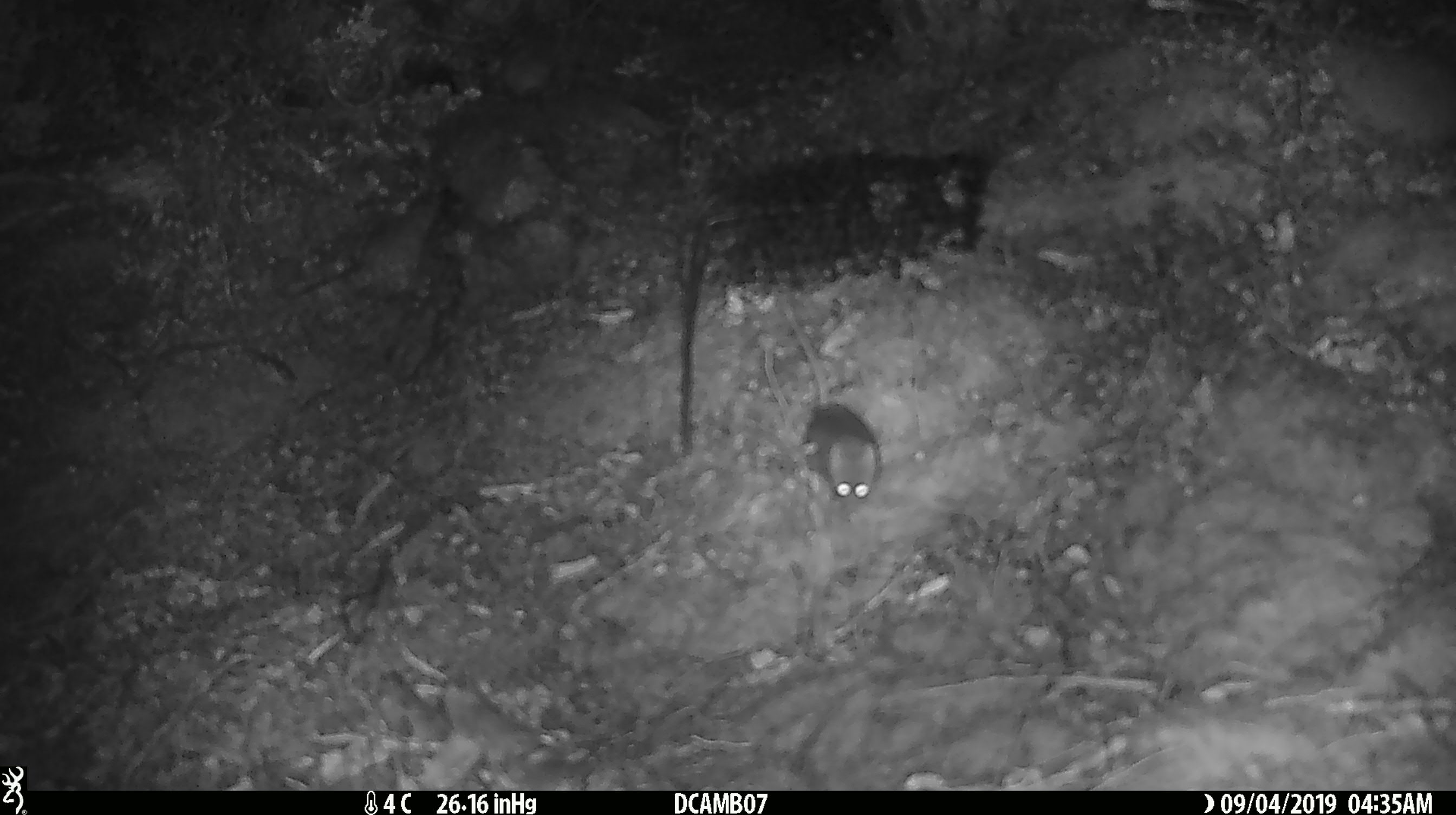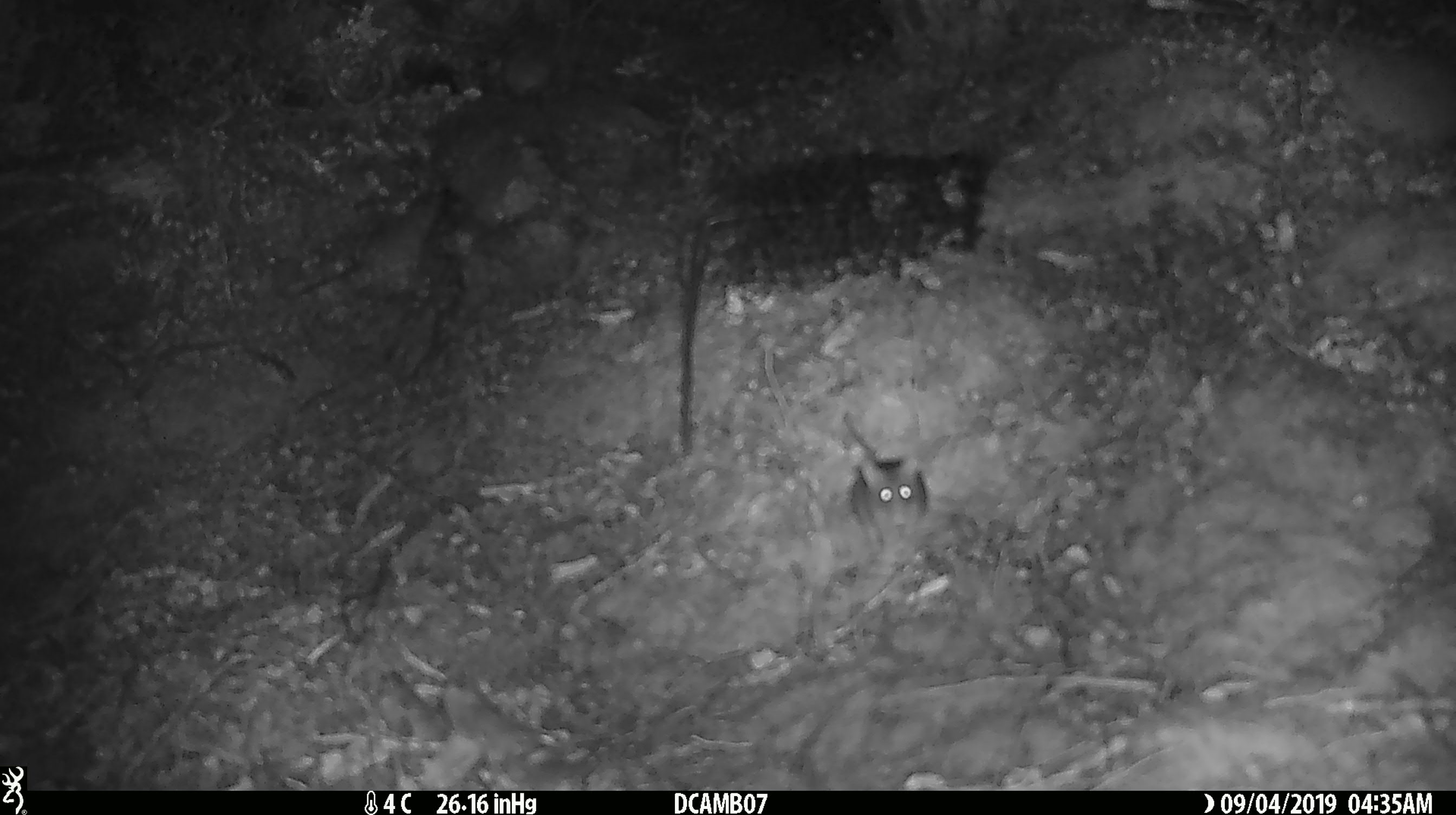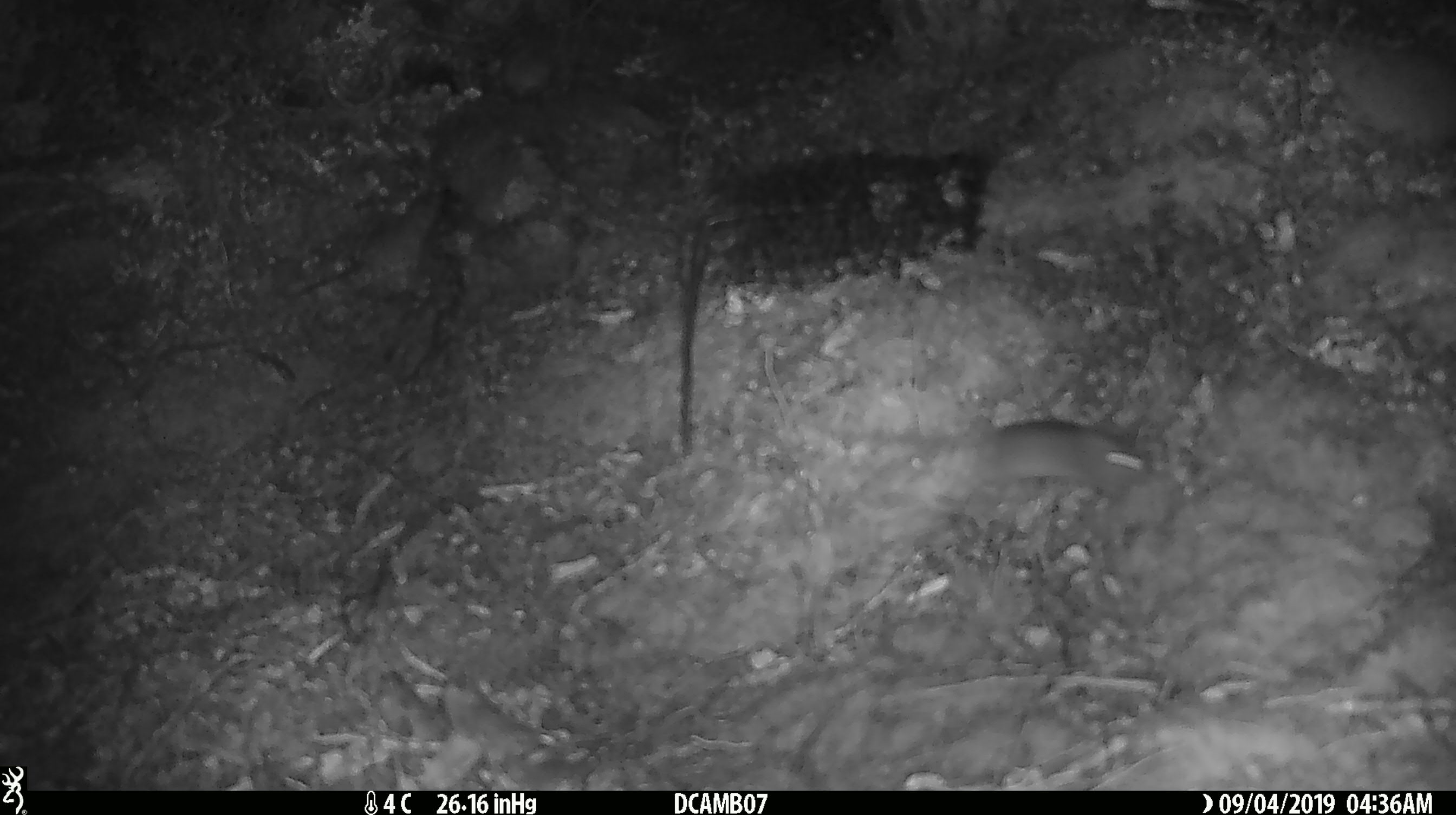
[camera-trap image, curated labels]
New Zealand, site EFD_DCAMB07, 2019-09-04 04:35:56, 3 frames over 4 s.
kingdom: Animalia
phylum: Chordata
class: Mammalia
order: Rodentia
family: Muridae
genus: Mus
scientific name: Mus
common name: mouse